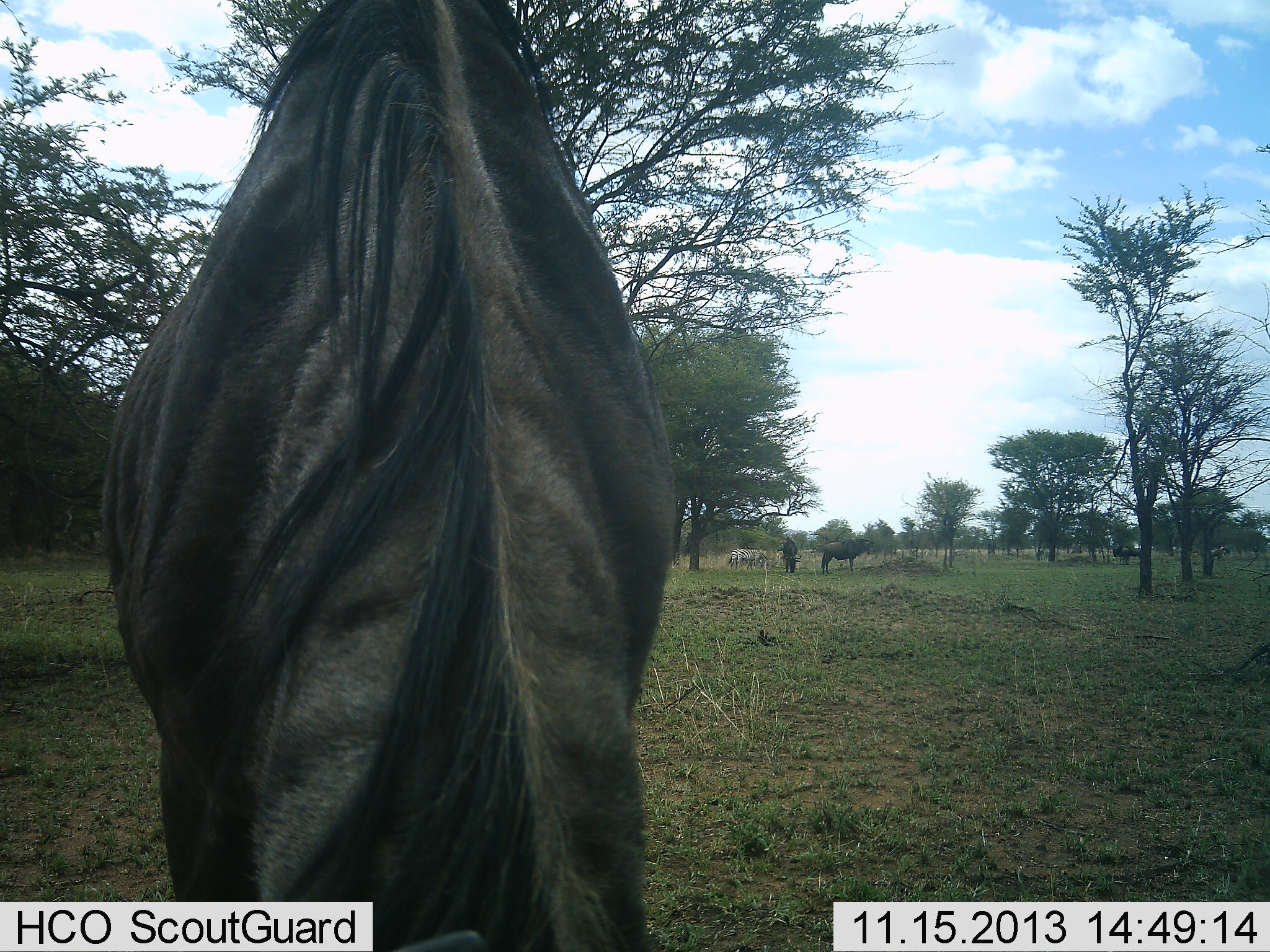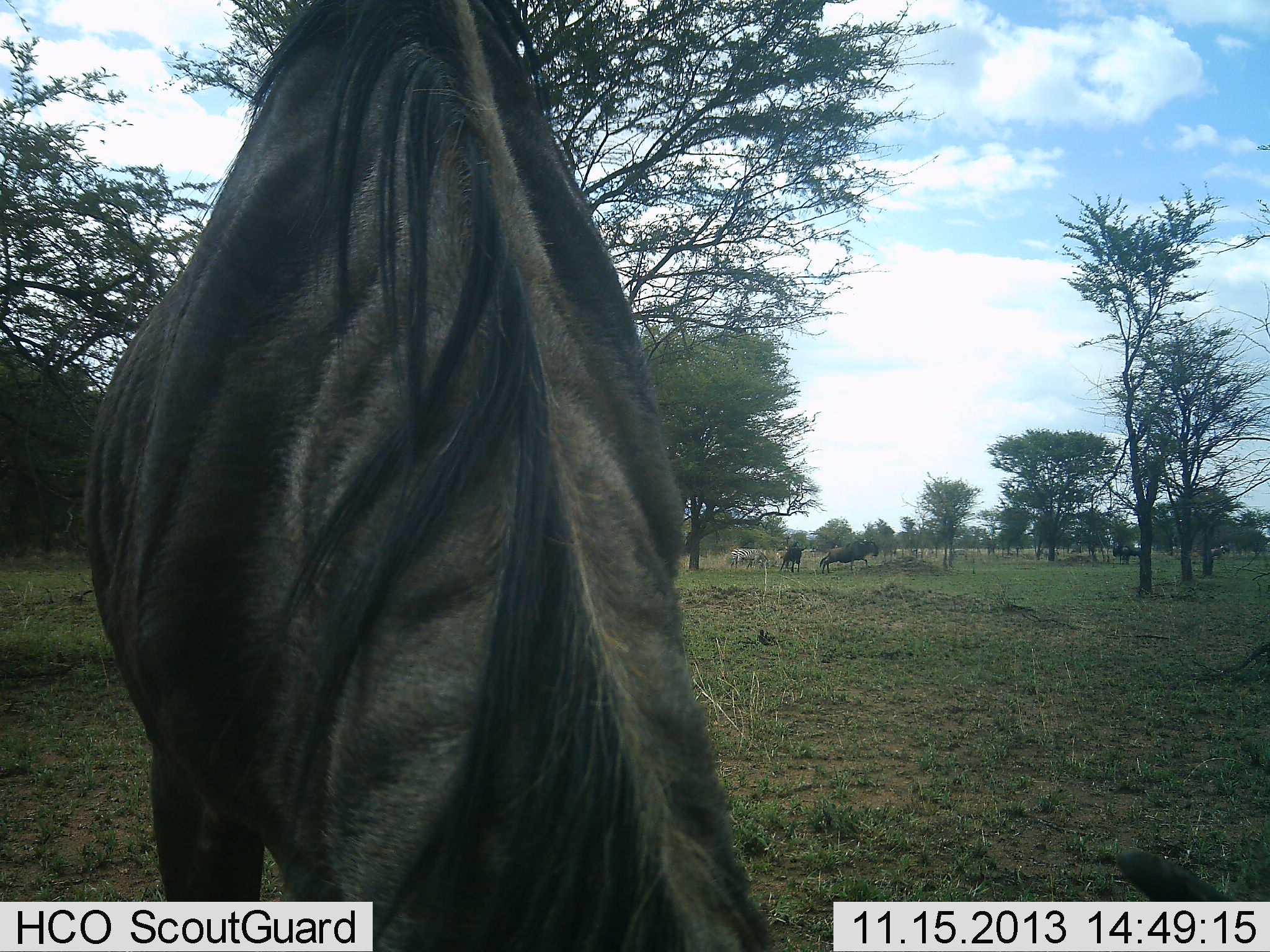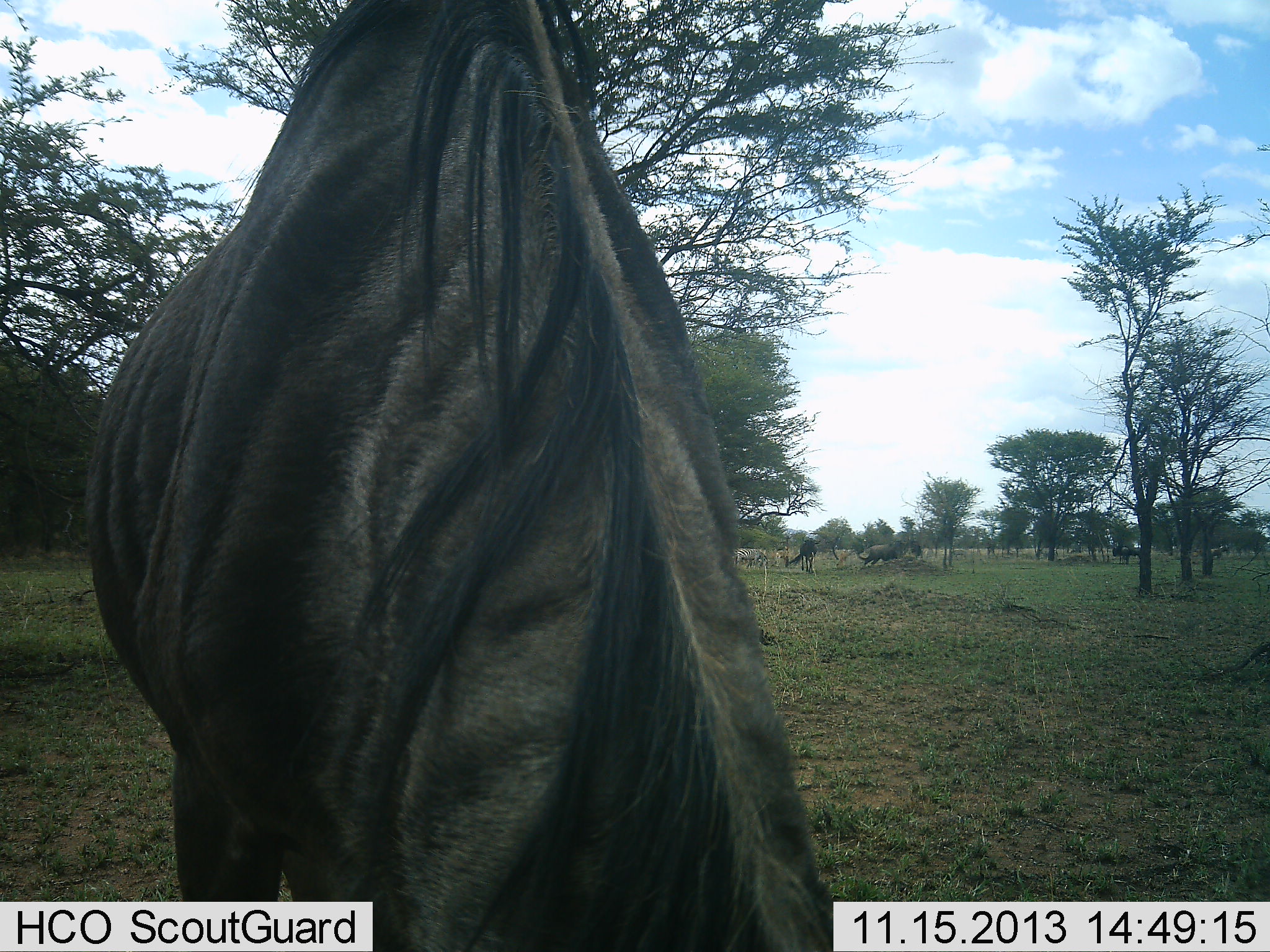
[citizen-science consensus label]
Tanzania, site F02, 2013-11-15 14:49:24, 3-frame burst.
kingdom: Animalia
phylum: Chordata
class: Mammalia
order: Artiodactyla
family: Bovidae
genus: Connochaetes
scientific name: Connochaetes taurinus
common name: blue wildebeest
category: wildebeest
Wildebeest (blue wildebeest) (Connochaetes taurinus), count 3. Behavior (volunteer vote fractions): standing 30%, resting 0%, moving 40%, interacting 0%. Young present (vote fraction): 0%. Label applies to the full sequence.